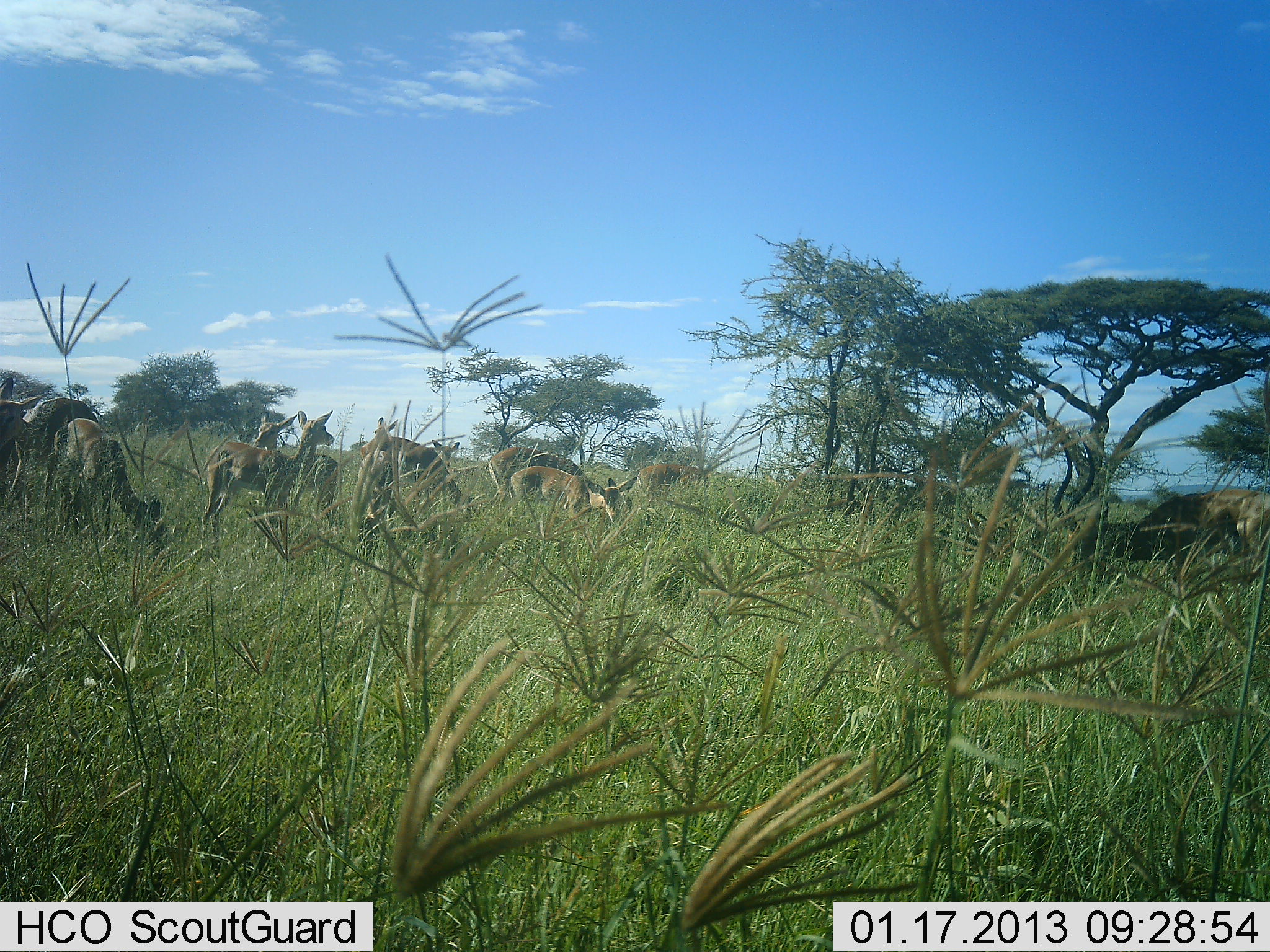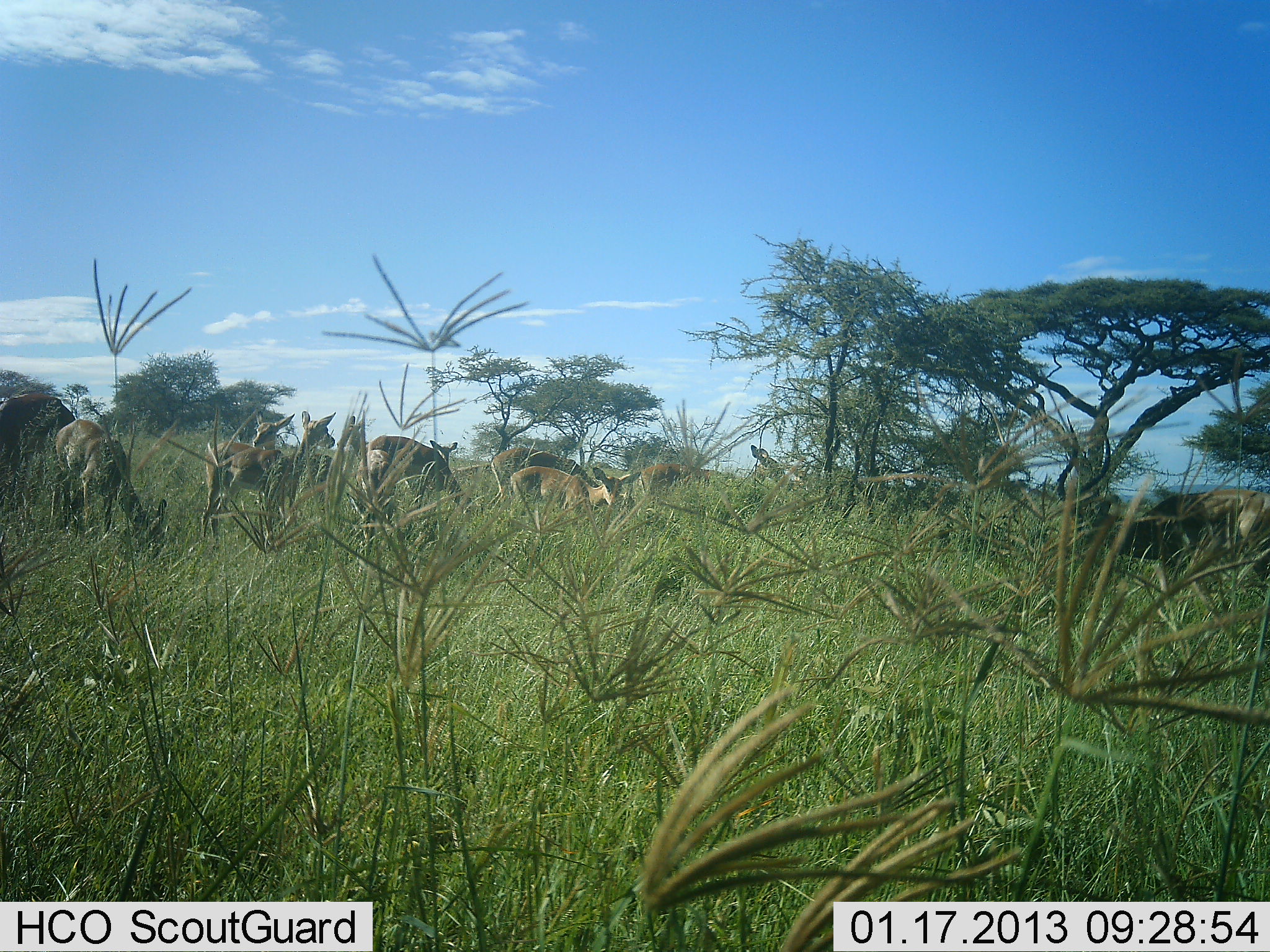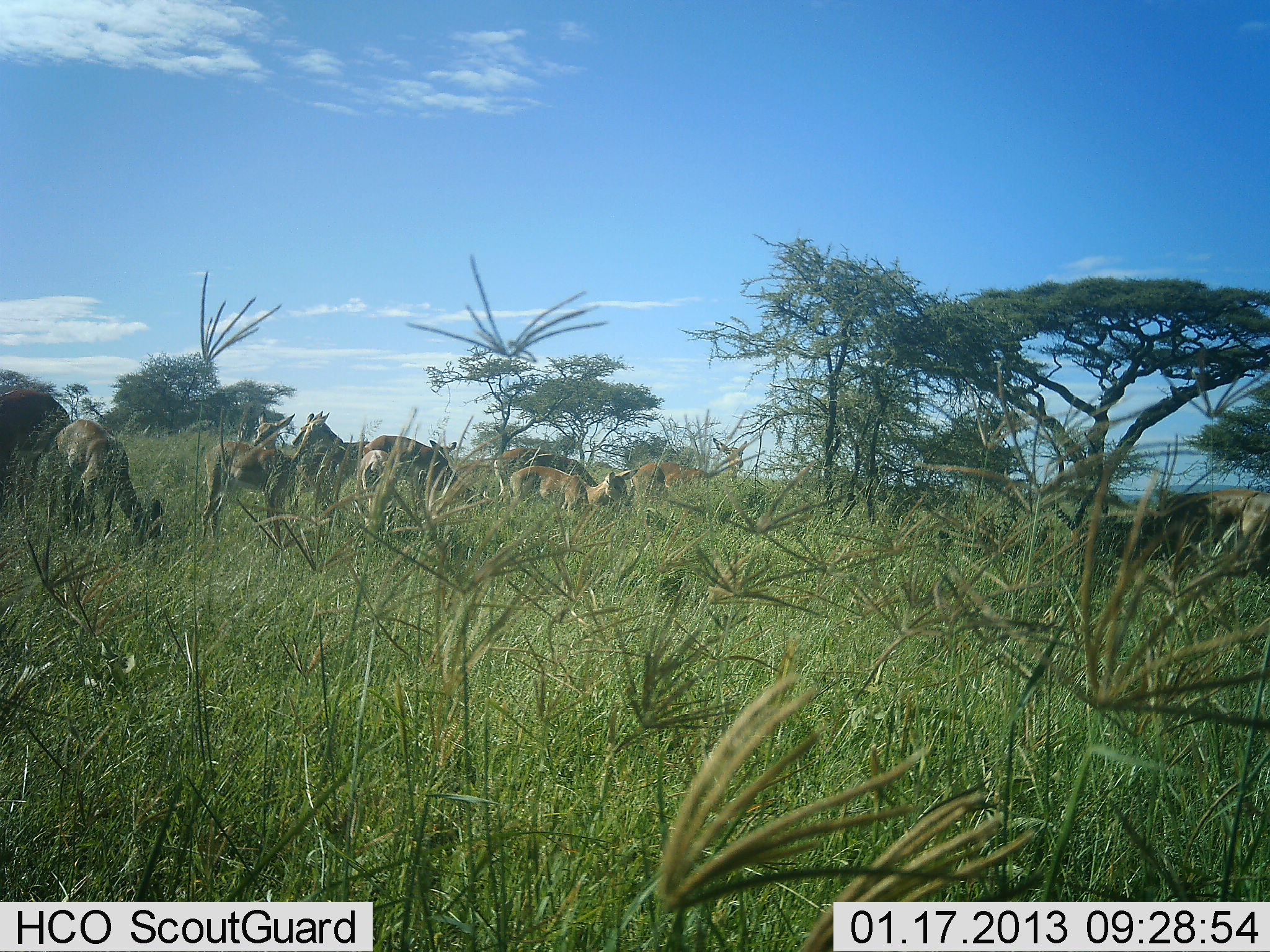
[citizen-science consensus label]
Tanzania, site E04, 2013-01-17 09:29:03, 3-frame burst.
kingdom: Animalia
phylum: Chordata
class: Mammalia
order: Artiodactyla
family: Bovidae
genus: Aepyceros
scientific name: Aepyceros melampus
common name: impala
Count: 10.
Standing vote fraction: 54%.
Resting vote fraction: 4%.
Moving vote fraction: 21%.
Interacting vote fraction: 0%.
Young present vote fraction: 4%.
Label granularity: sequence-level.